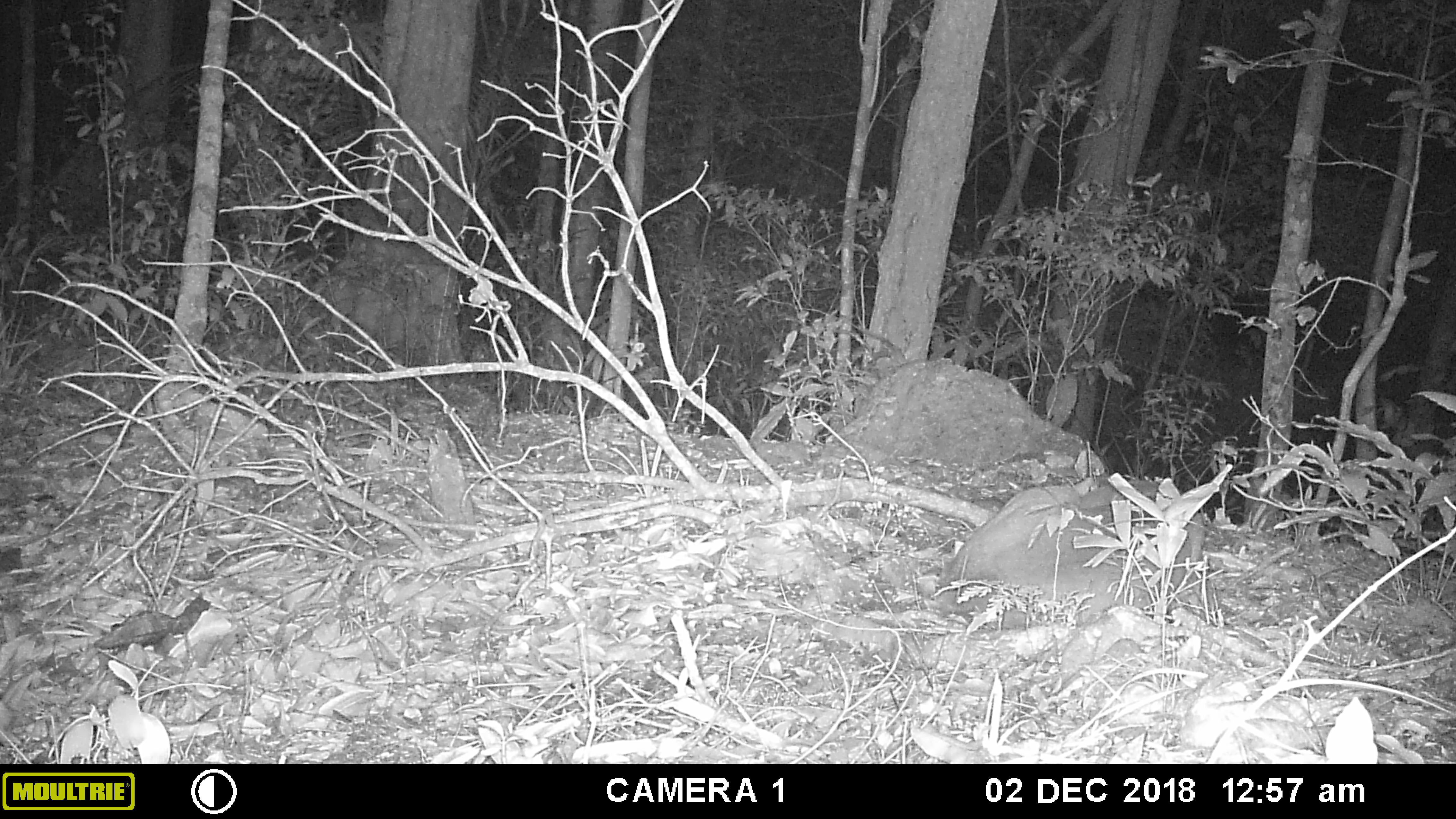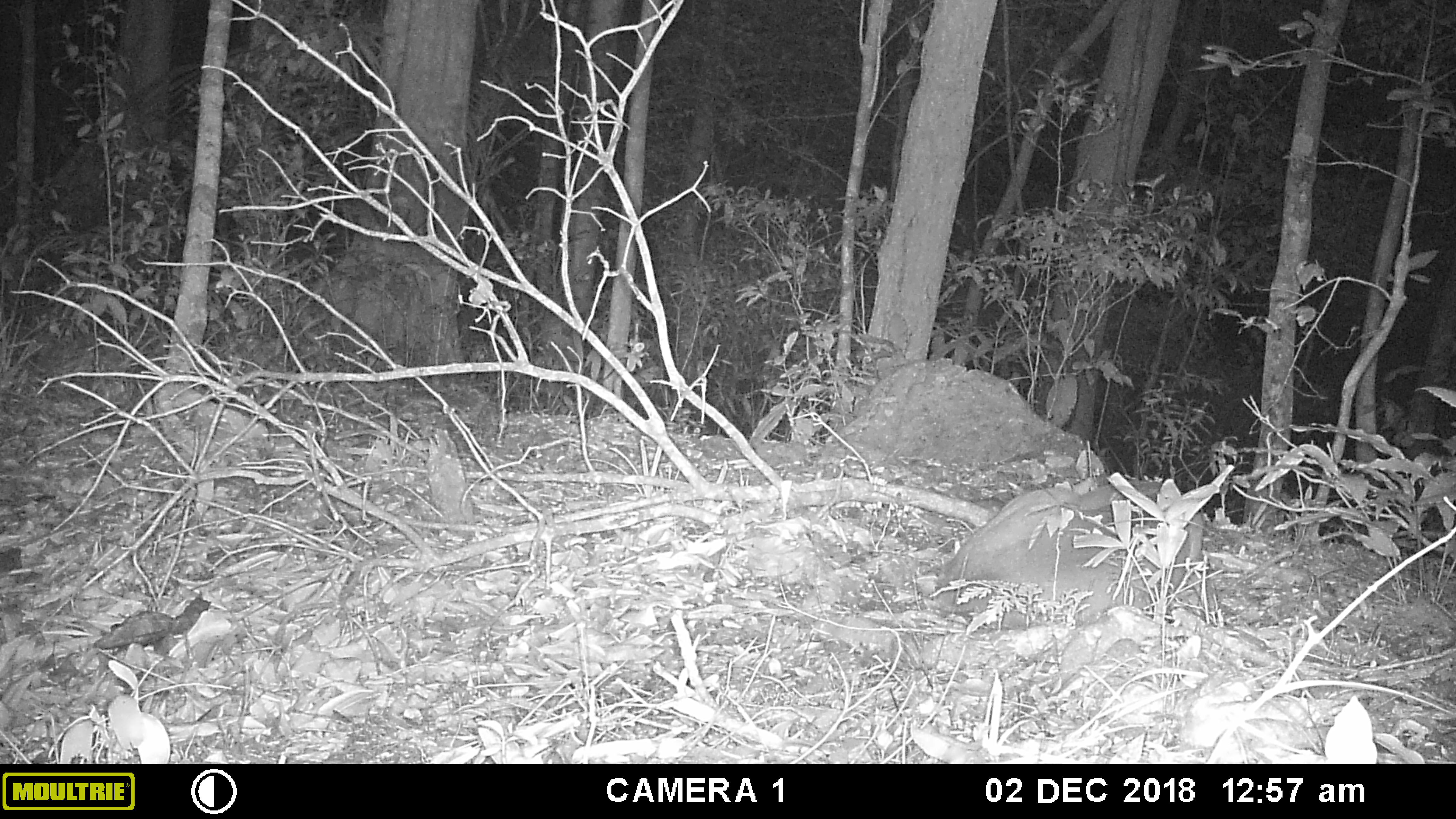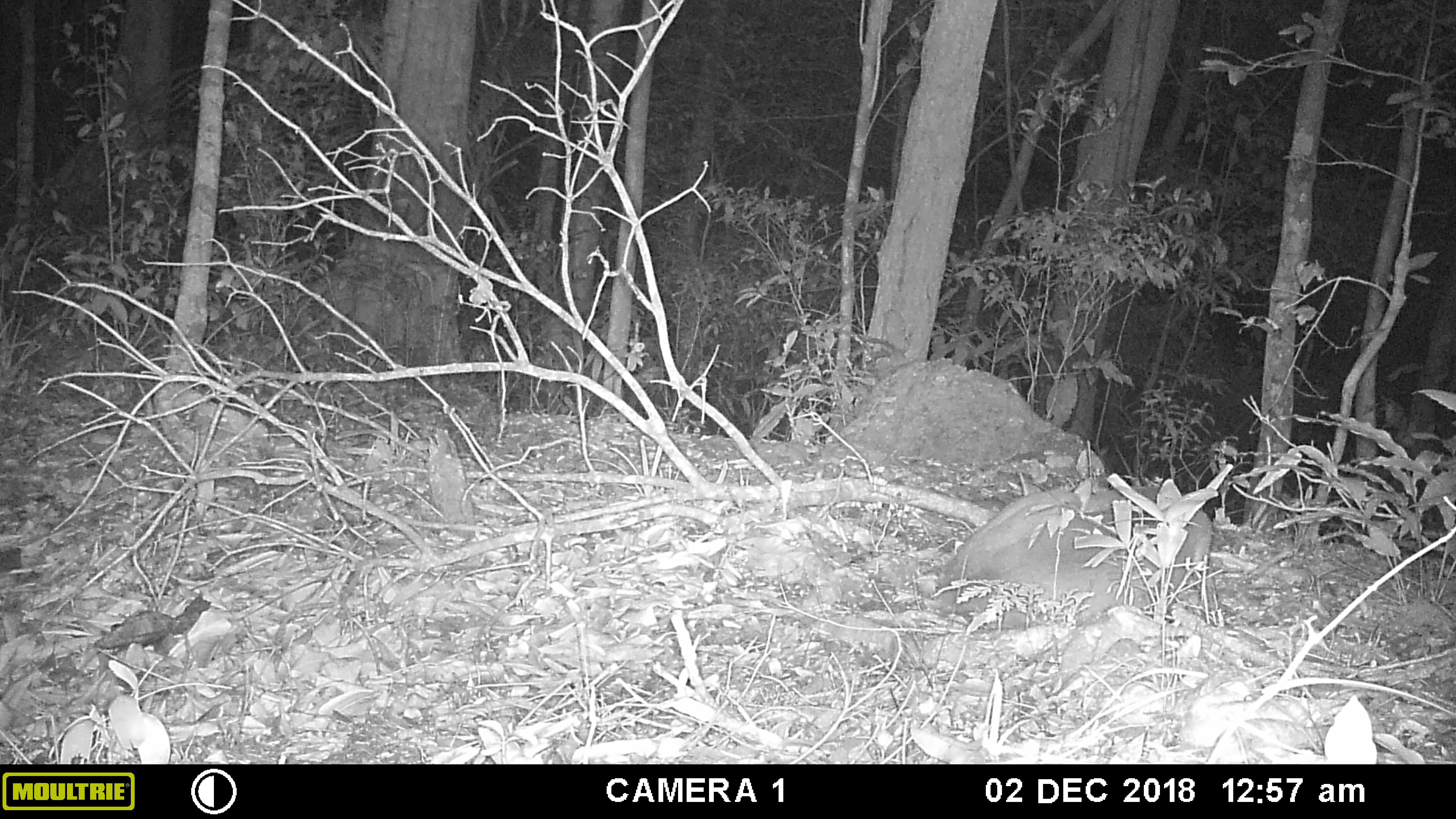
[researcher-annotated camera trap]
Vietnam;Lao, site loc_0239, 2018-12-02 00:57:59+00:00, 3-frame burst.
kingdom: Animalia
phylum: Chordata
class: Mammalia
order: Artiodactyla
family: Cervidae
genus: Muntiacus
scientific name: Muntiacus vuquangensis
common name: large-antlered muntjac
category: large antlered muntjac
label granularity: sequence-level